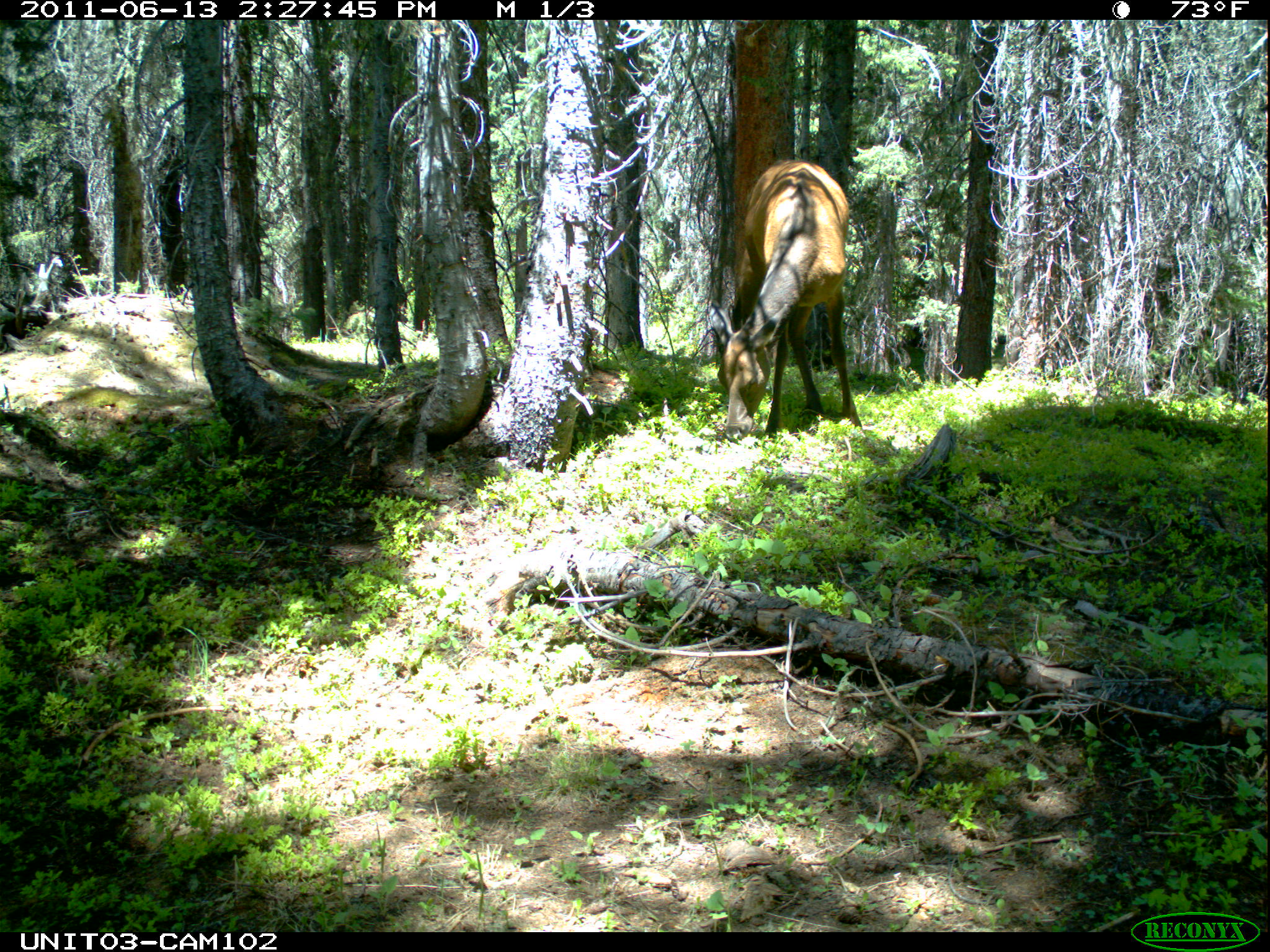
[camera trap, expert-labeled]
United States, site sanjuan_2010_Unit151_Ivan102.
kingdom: Animalia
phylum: Chordata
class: Mammalia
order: Artiodactyla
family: Cervidae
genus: Cervus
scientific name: Cervus elaphus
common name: red deer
Cervus elaphus (red deer).